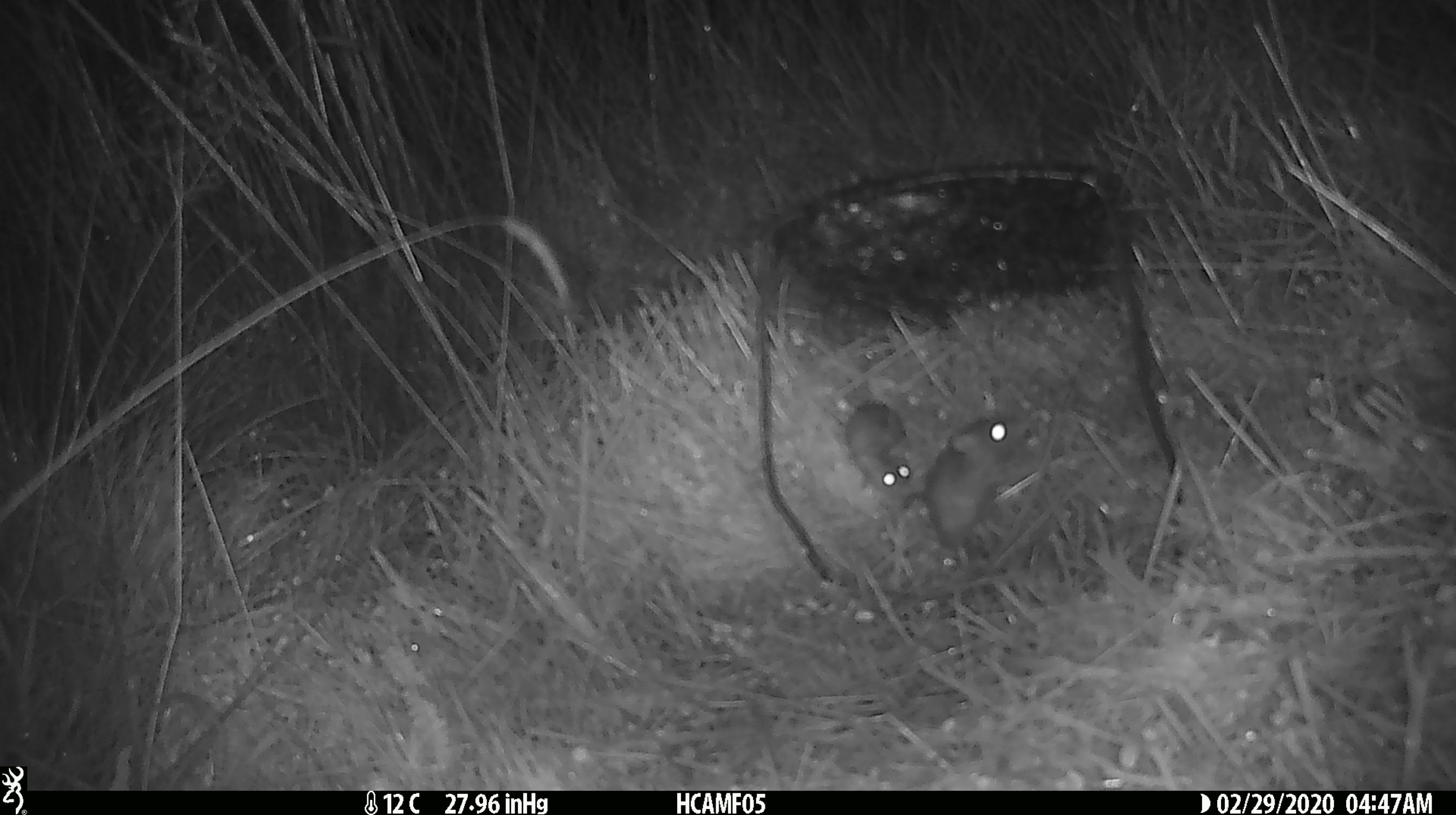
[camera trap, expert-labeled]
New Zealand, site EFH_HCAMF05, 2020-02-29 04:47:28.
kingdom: Animalia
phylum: Chordata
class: Mammalia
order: Rodentia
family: Muridae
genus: Mus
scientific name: Mus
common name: mouse